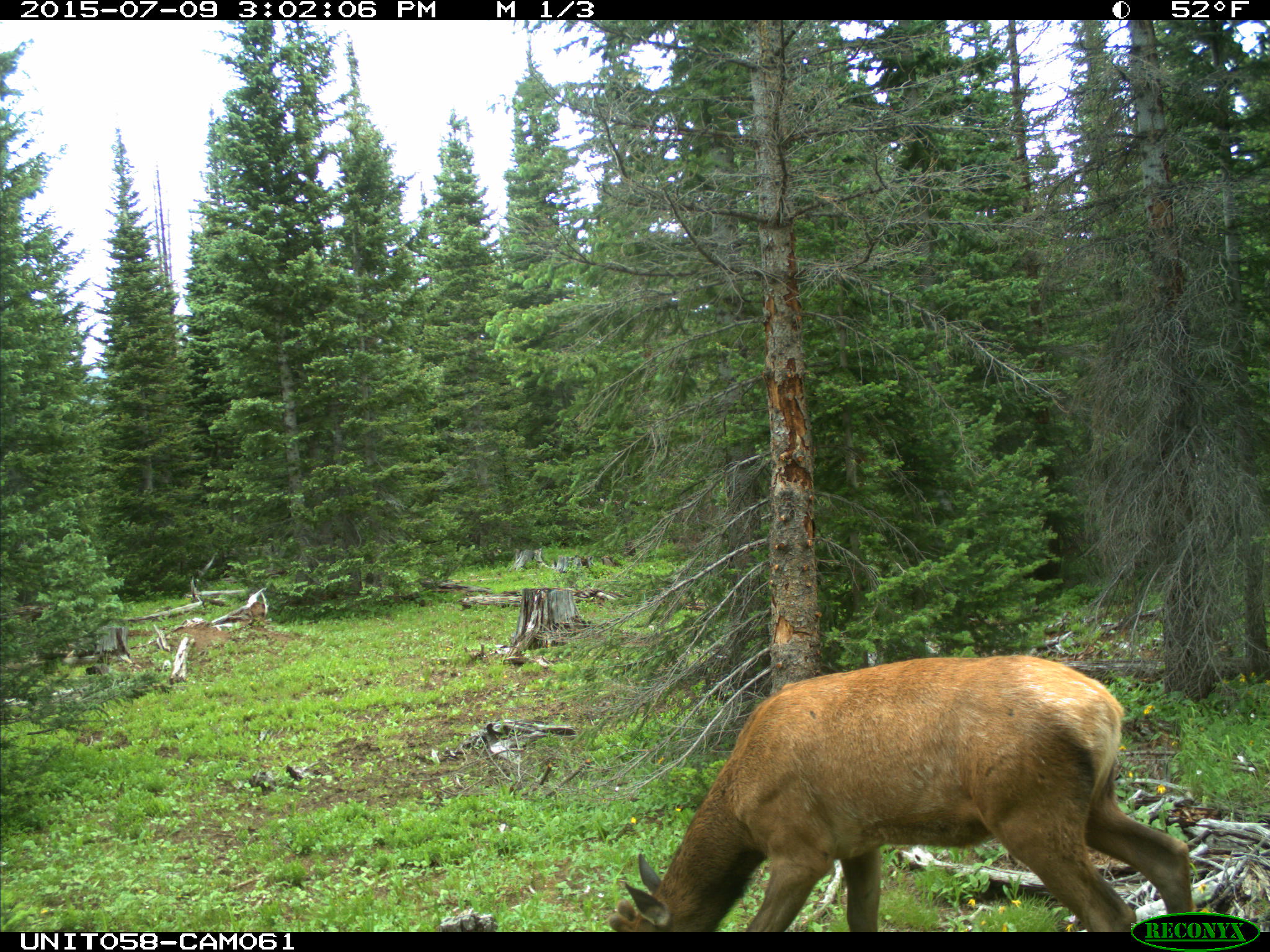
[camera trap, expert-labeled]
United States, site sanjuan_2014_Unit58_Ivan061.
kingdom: Animalia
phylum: Chordata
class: Mammalia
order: Artiodactyla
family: Cervidae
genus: Cervus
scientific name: Cervus elaphus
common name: red deer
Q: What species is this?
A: Cervus elaphus (red deer).